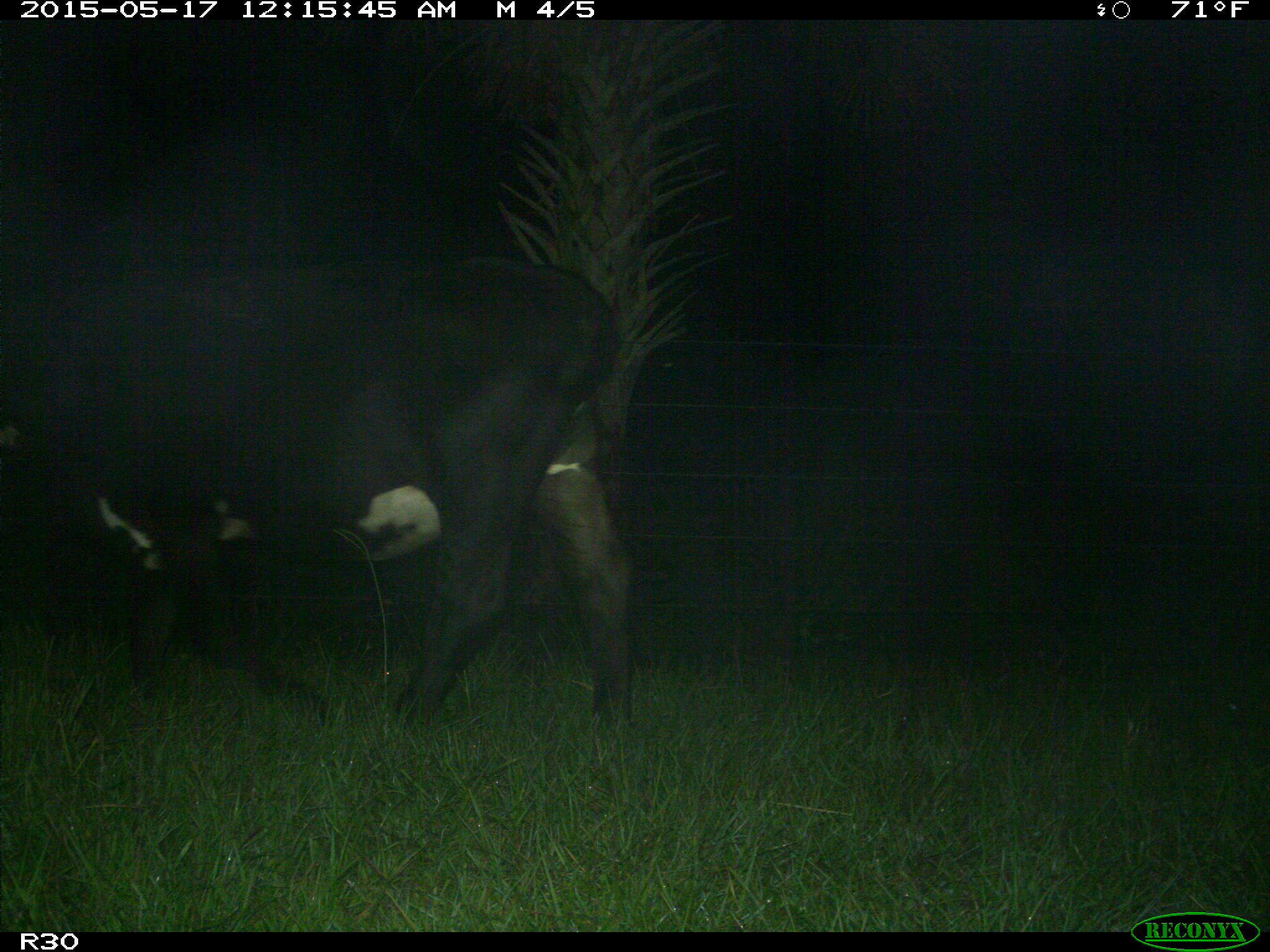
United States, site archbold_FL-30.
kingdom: Animalia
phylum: Chordata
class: Mammalia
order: Artiodactyla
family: Bovidae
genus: Bos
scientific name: Bos taurus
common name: domestic cow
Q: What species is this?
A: Bos taurus (domestic cow).